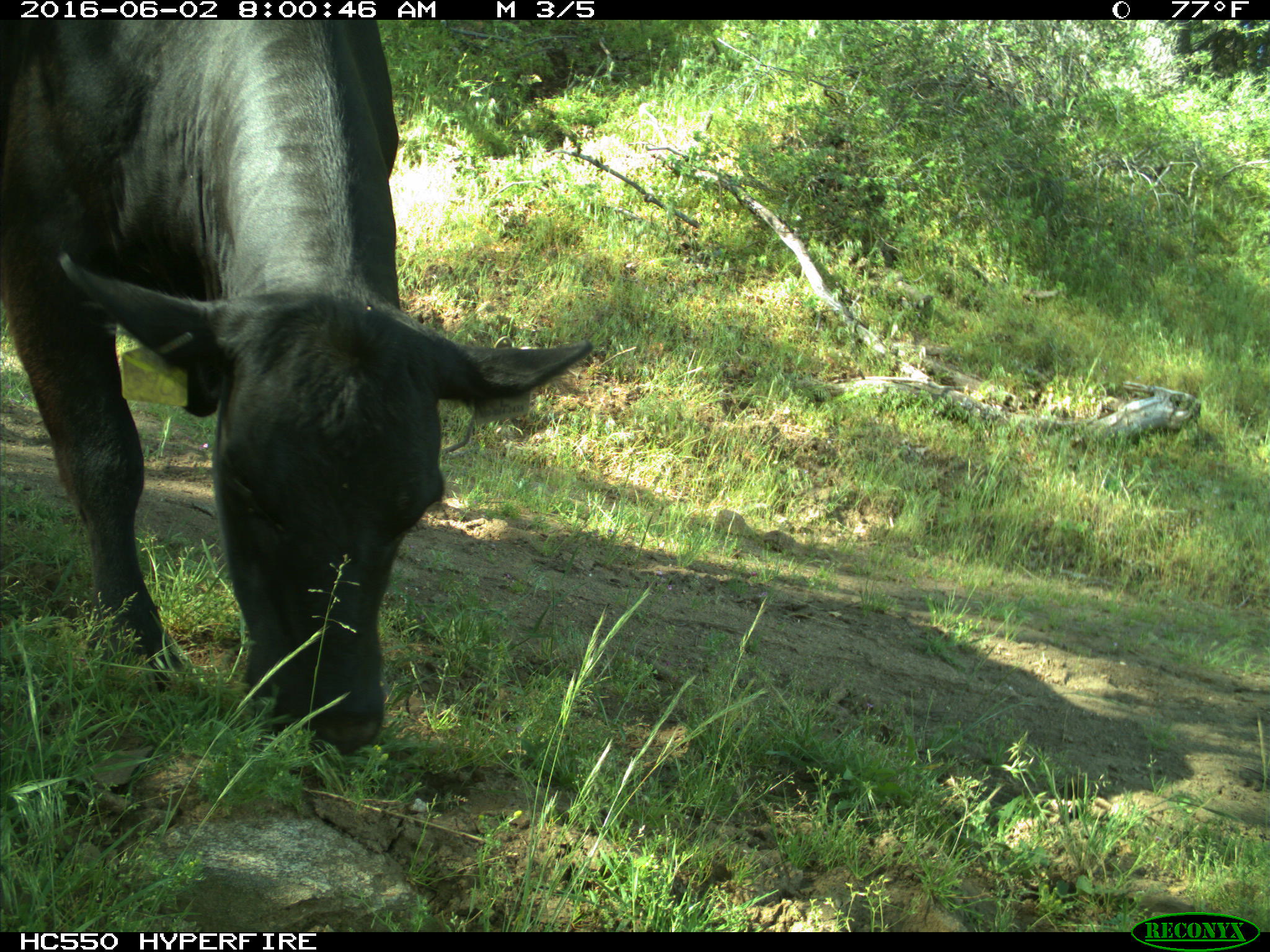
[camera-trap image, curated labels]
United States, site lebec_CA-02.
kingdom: Animalia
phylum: Chordata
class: Mammalia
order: Artiodactyla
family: Bovidae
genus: Bos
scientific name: Bos taurus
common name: domestic cow